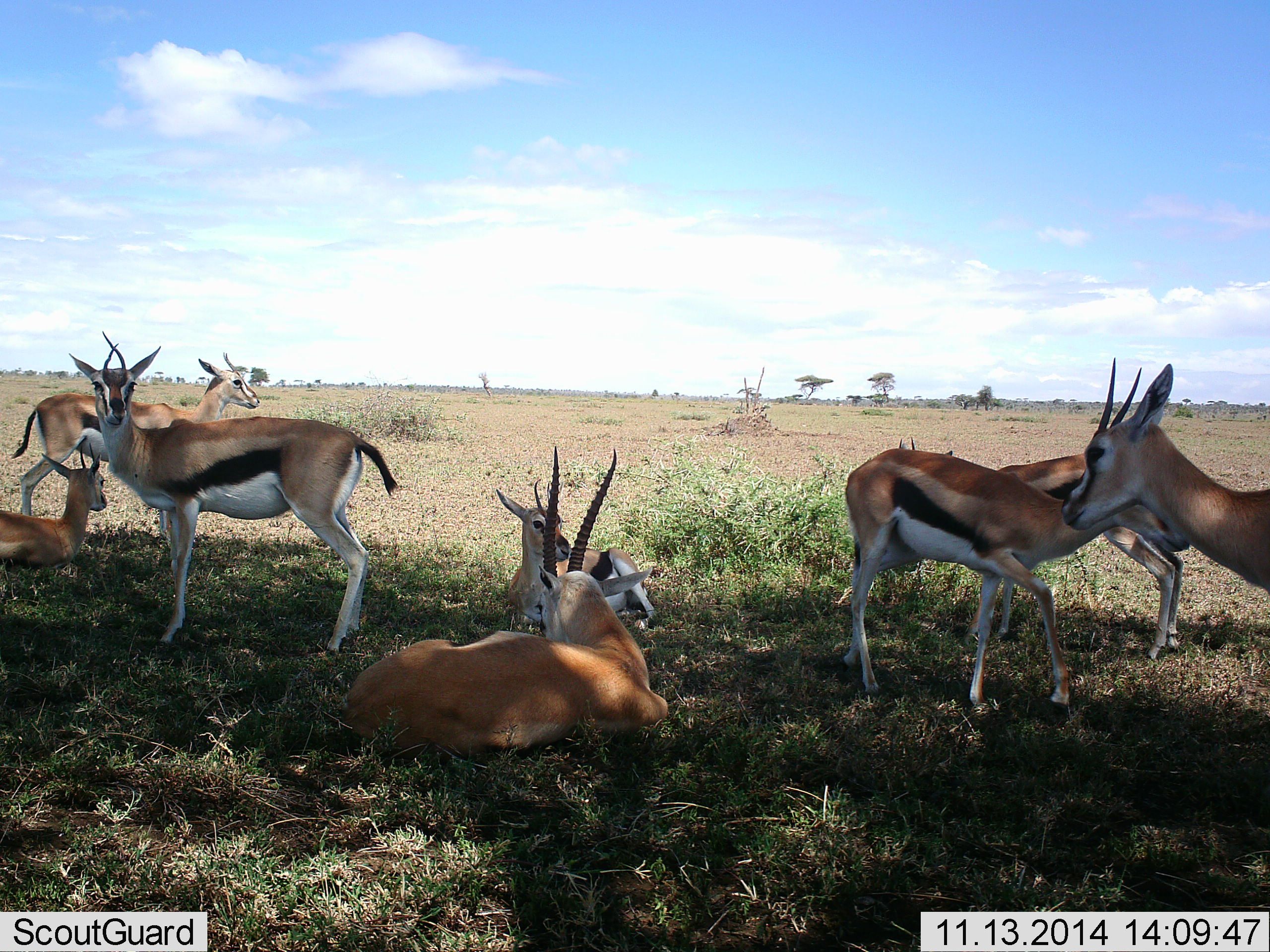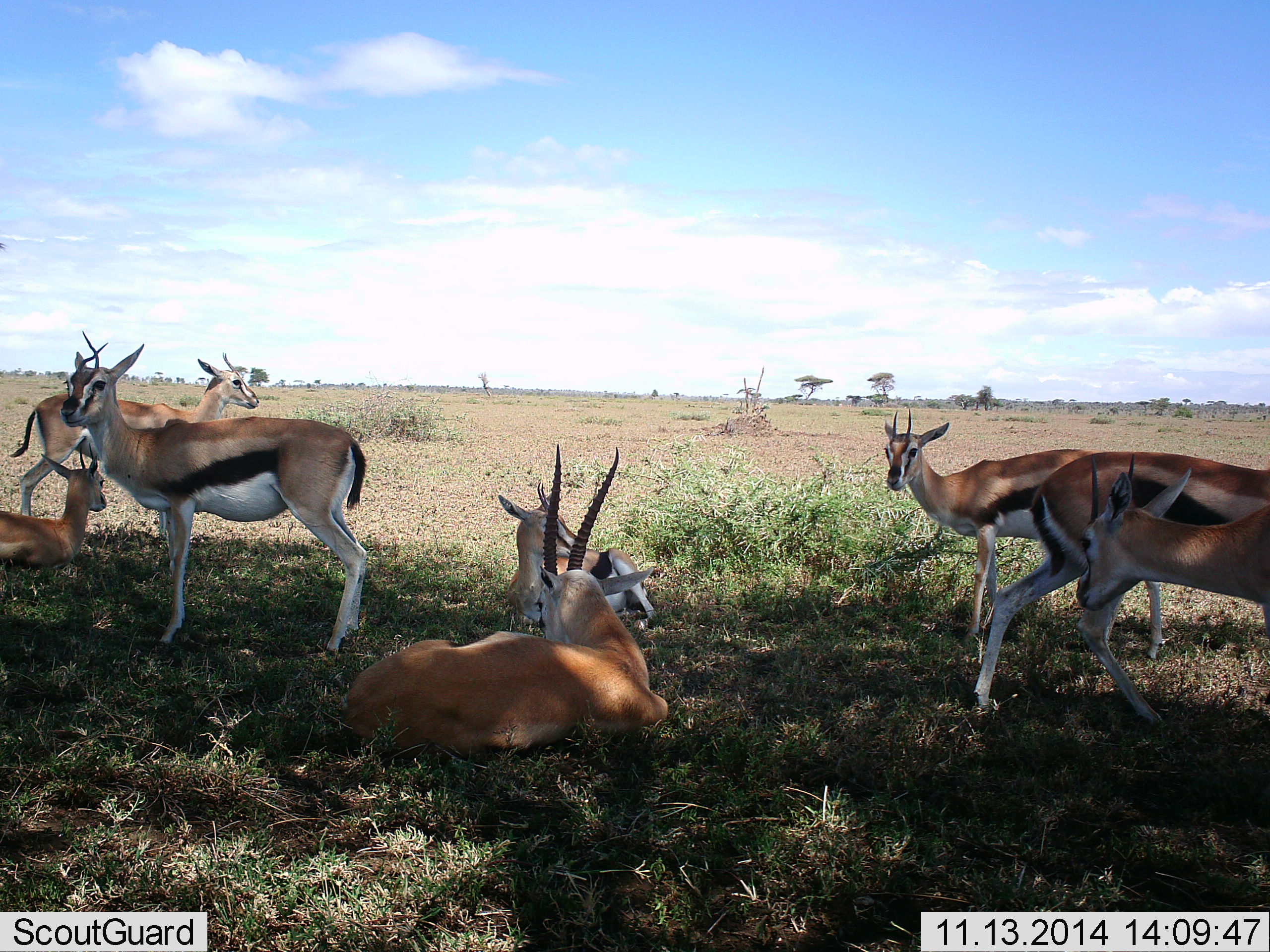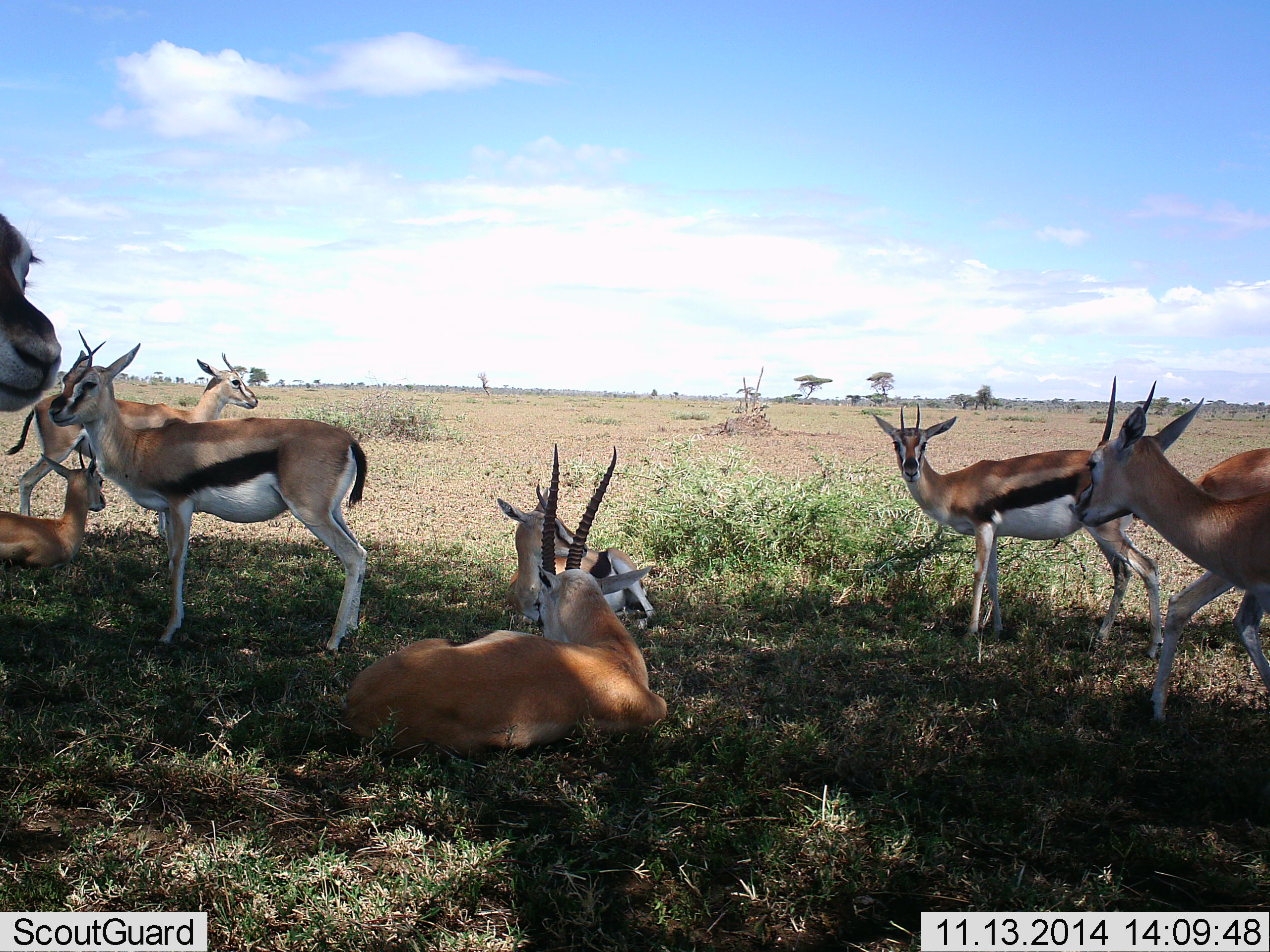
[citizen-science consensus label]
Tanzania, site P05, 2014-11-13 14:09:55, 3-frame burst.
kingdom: Animalia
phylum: Chordata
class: Mammalia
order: Artiodactyla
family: Bovidae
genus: Eudorcas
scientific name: Eudorcas thomsonii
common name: thomson's gazelle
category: gazellethomsons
Gazellethomsons (thomson's gazelle) (Eudorcas thomsonii), count 9. Behavior (volunteer vote fractions): standing 80%, resting 90%, moving 30%, interacting 10%. Young present (vote fraction): 0%. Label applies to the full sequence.